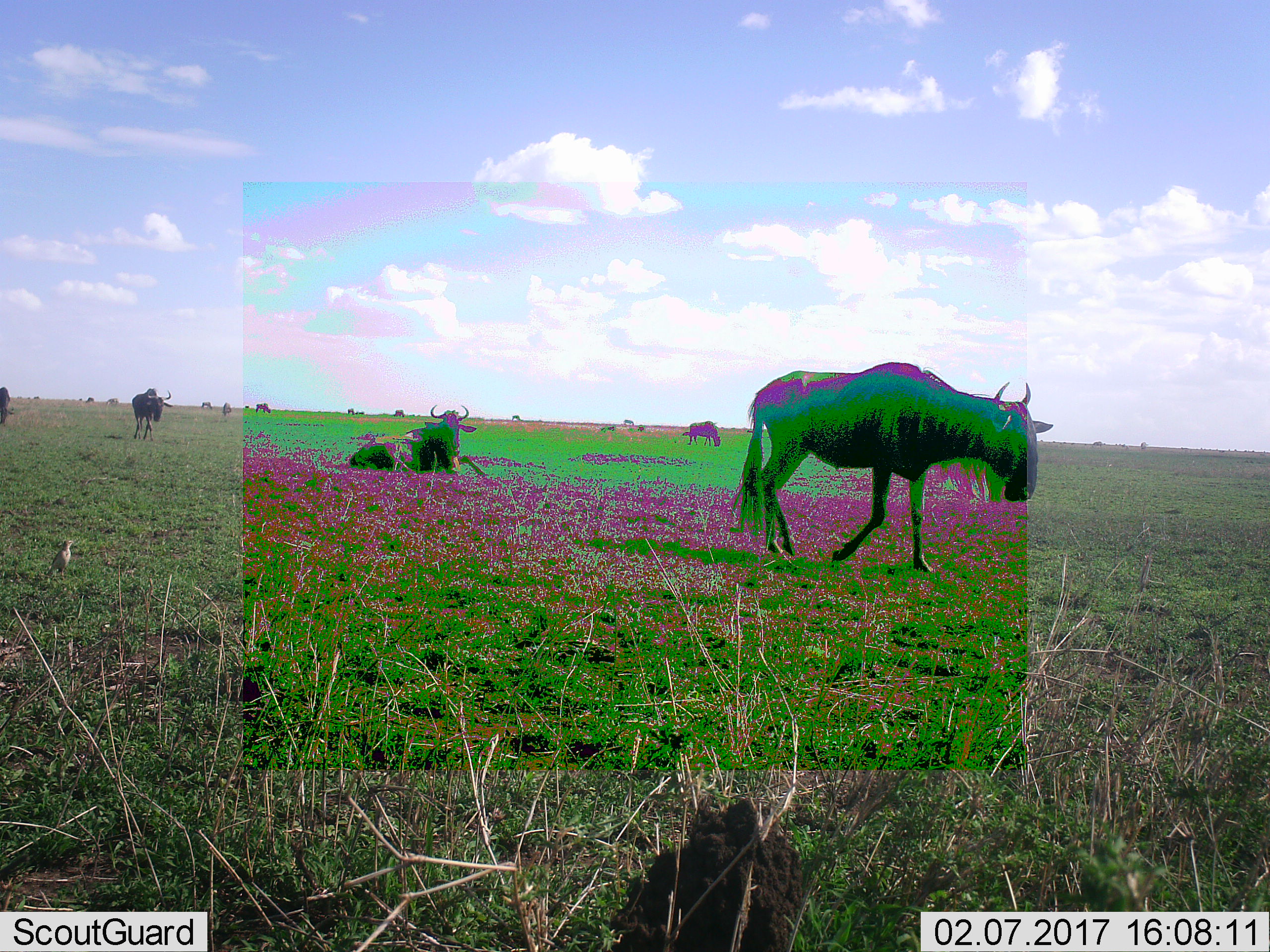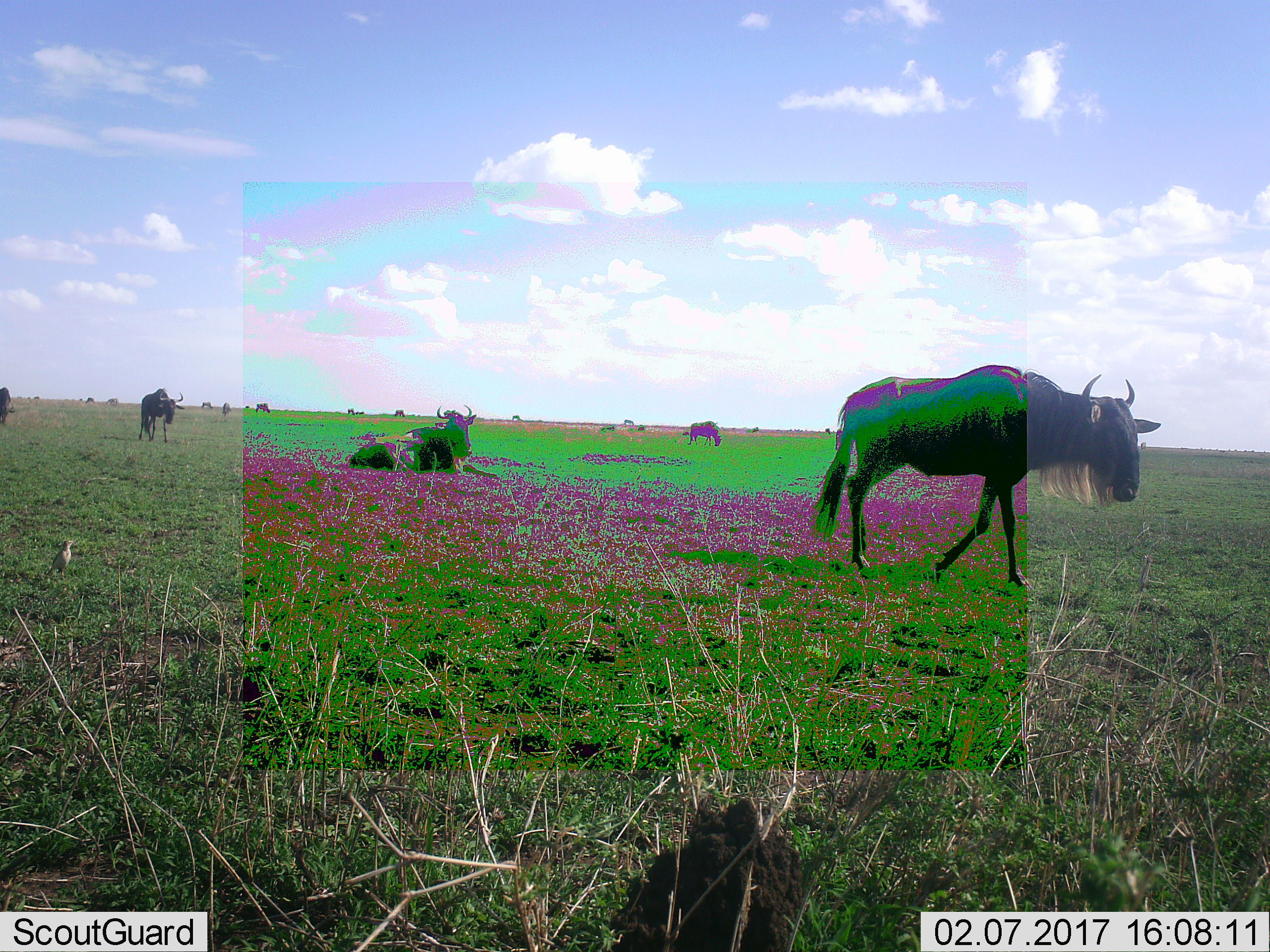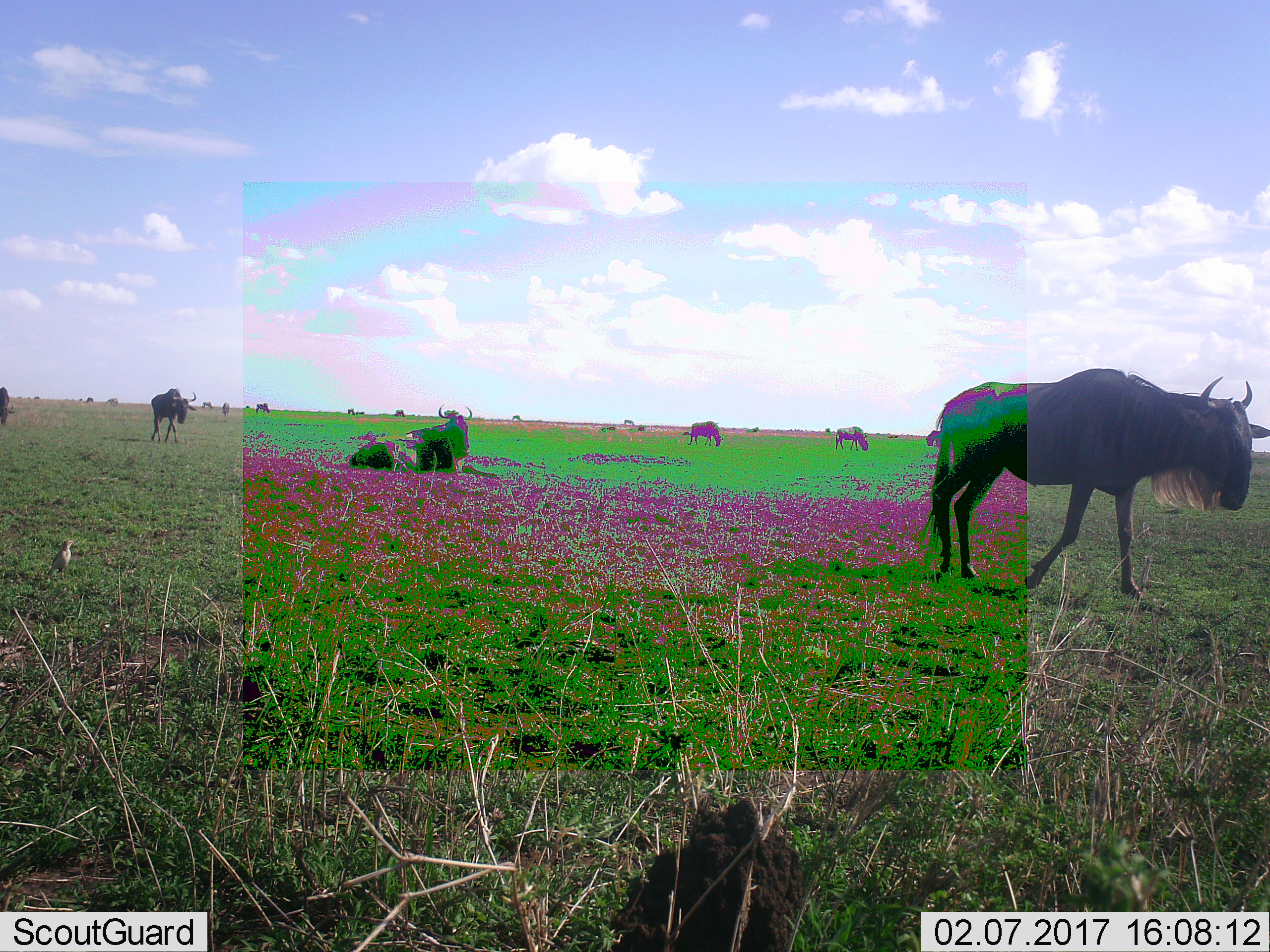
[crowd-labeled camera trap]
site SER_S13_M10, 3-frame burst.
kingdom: Animalia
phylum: Chordata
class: Mammalia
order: Artiodactyla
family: Bovidae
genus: Connochaetes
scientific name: Connochaetes taurinus taurinus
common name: blue wildebeest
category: wildebeestblue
Wildebeestblue (blue wildebeest) (Connochaetes taurinus taurinus), count 11-50. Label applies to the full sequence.